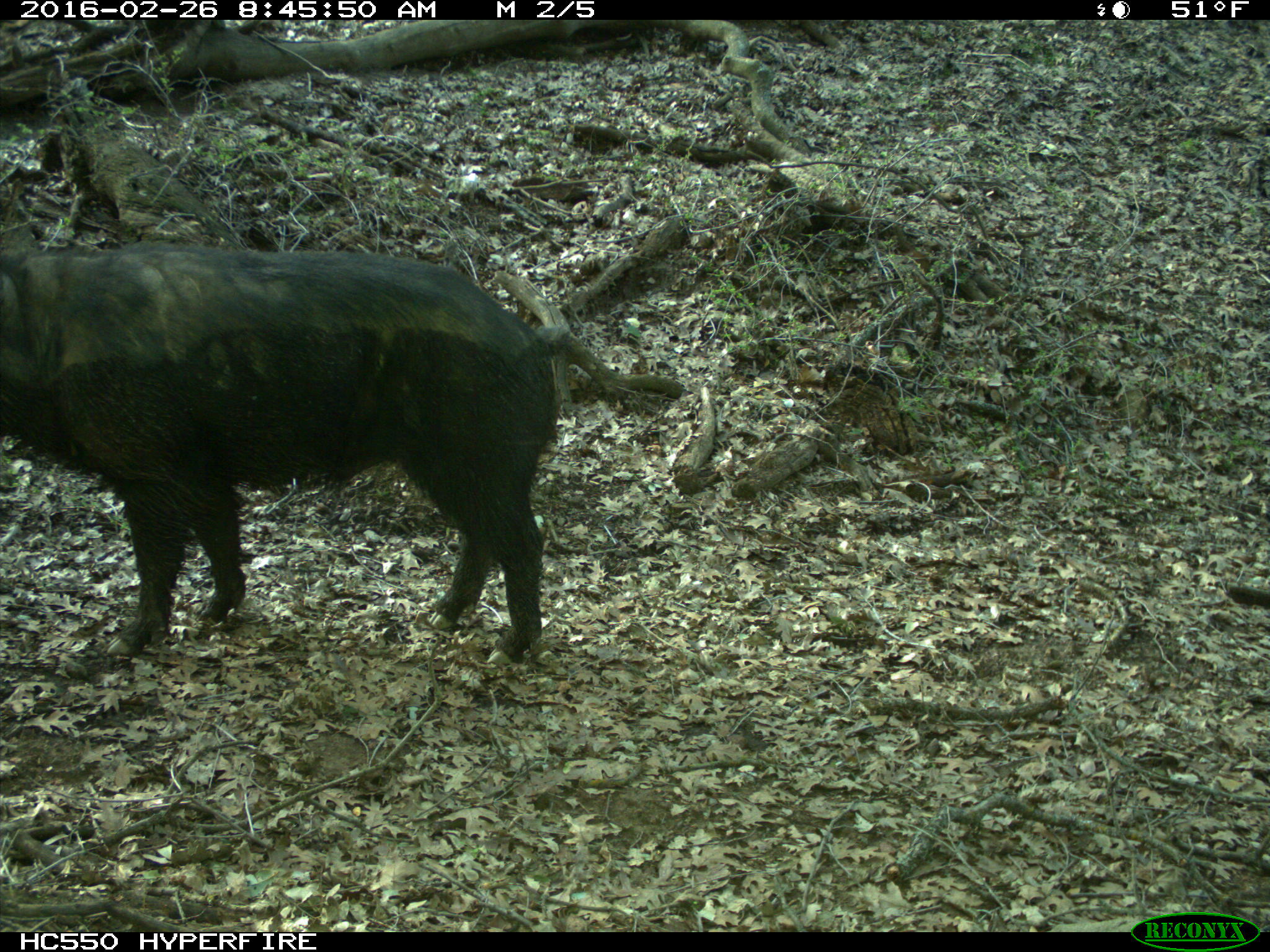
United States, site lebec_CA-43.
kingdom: Animalia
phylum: Chordata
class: Mammalia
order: Artiodactyla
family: Suidae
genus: Sus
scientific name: Sus scrofa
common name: wild boar